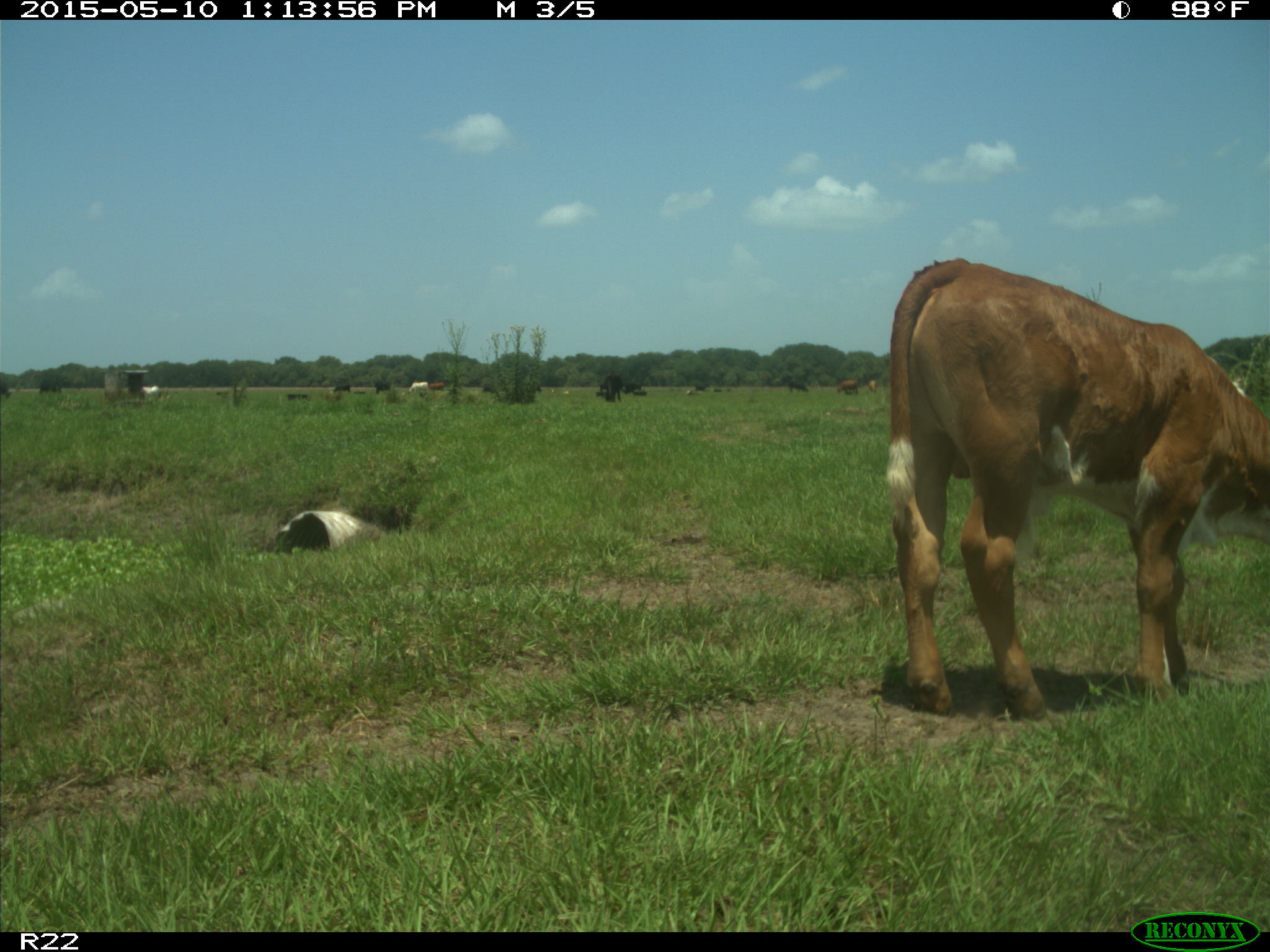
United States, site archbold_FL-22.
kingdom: Animalia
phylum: Chordata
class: Mammalia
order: Artiodactyla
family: Bovidae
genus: Bos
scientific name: Bos taurus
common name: domestic cow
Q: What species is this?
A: Bos taurus (domestic cow).